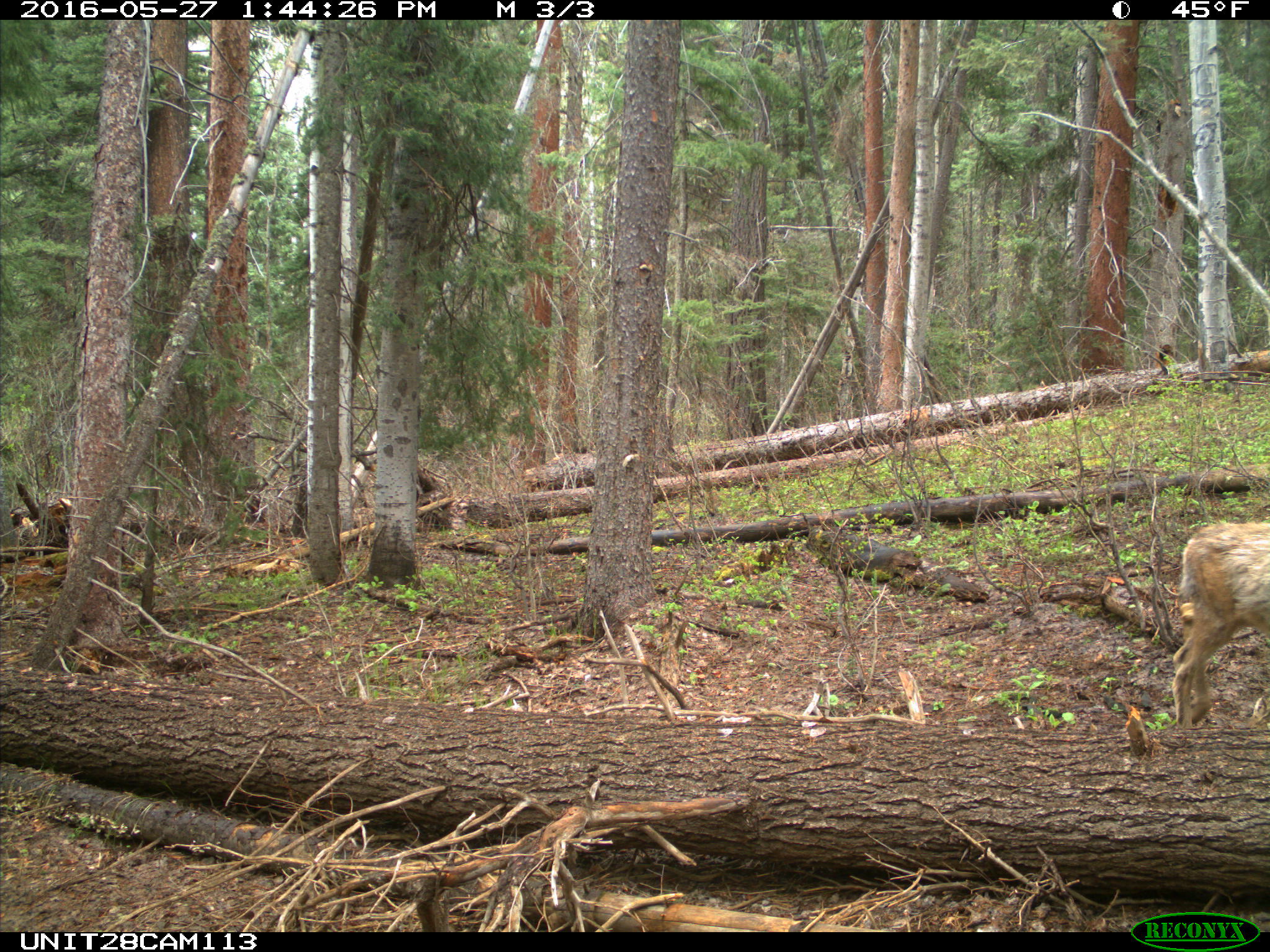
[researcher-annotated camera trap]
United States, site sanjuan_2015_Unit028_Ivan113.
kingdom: Animalia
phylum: Chordata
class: Mammalia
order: Artiodactyla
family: Cervidae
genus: Odocoileus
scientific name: Odocoileus hemionus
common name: mule deer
Odocoileus hemionus (mule deer).